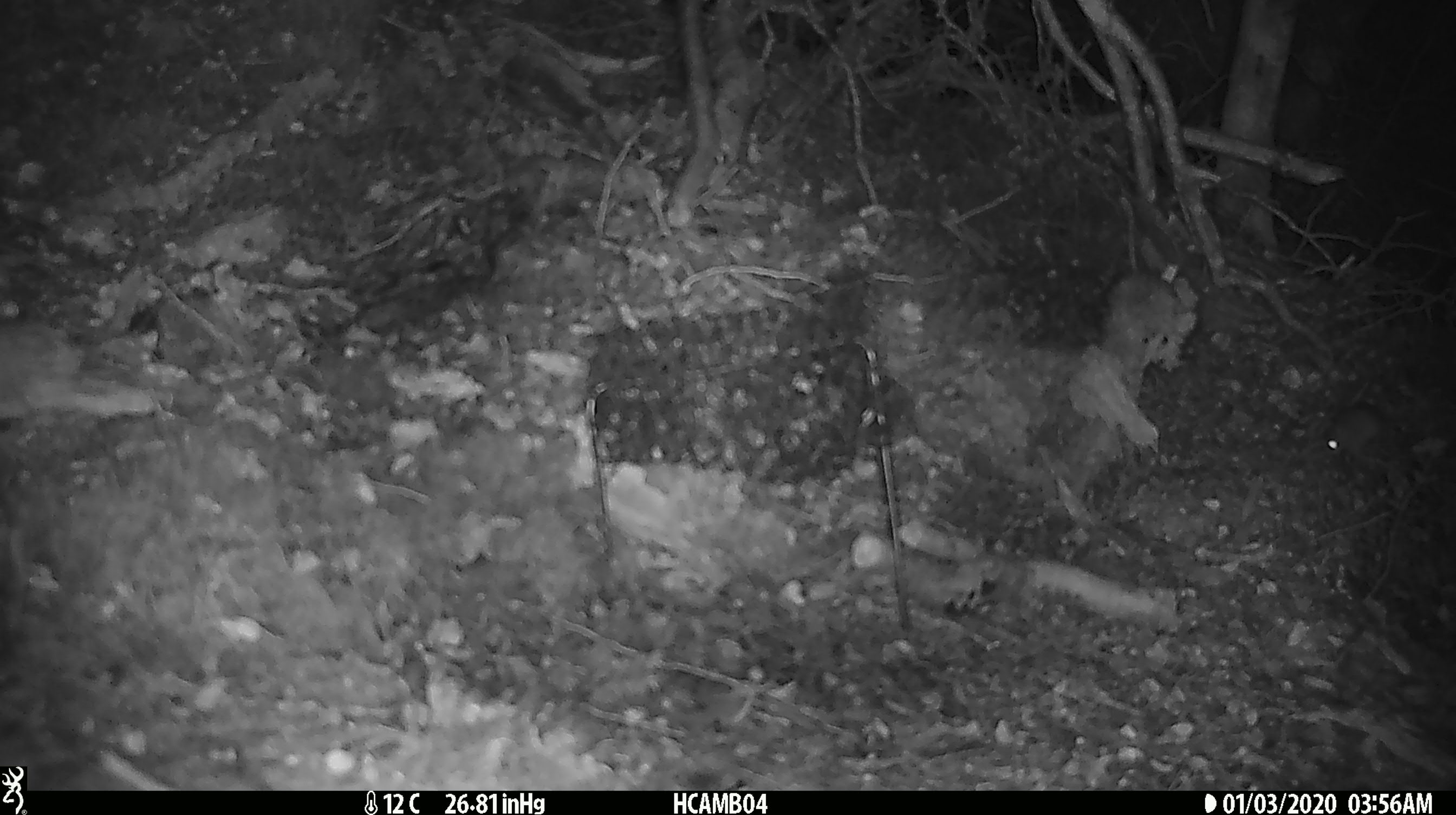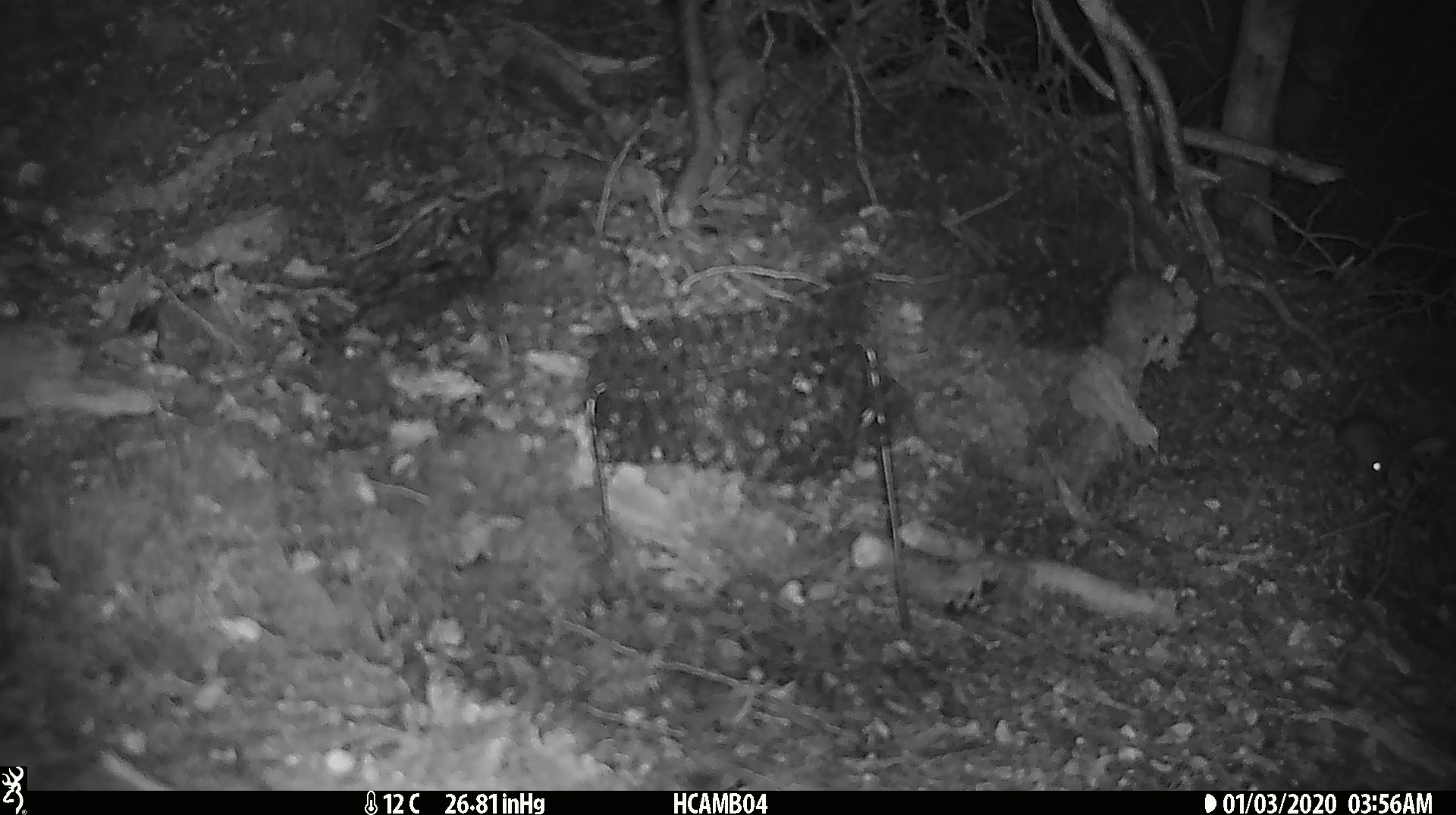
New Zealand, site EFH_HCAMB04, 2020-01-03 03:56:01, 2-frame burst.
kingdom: Animalia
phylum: Chordata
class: Mammalia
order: Rodentia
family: Muridae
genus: Mus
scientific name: Mus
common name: mouse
Mouse (Mus).